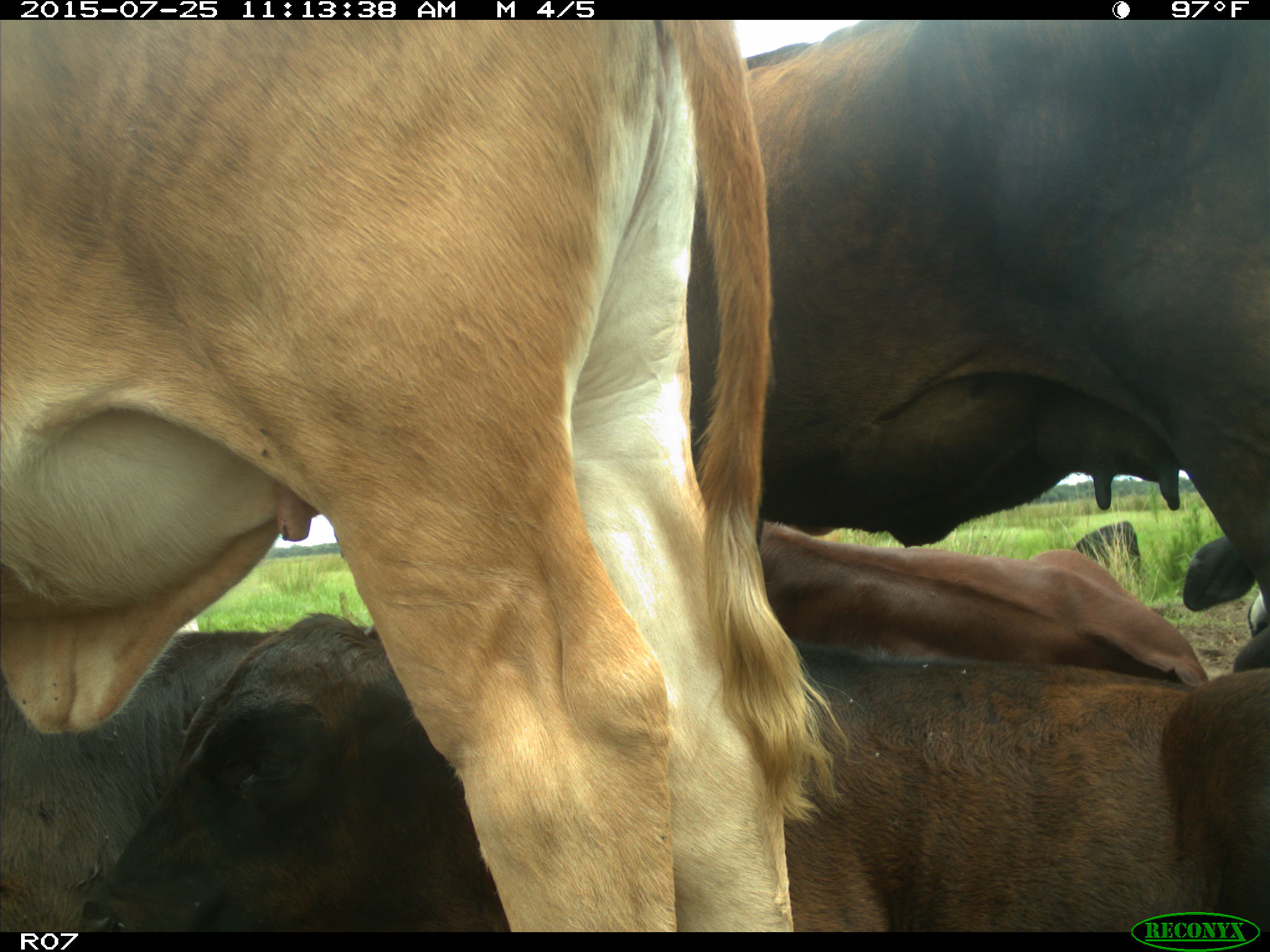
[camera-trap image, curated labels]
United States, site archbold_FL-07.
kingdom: Animalia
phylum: Chordata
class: Mammalia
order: Artiodactyla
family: Bovidae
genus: Bos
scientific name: Bos taurus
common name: domestic cow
Bos taurus (domestic cow).